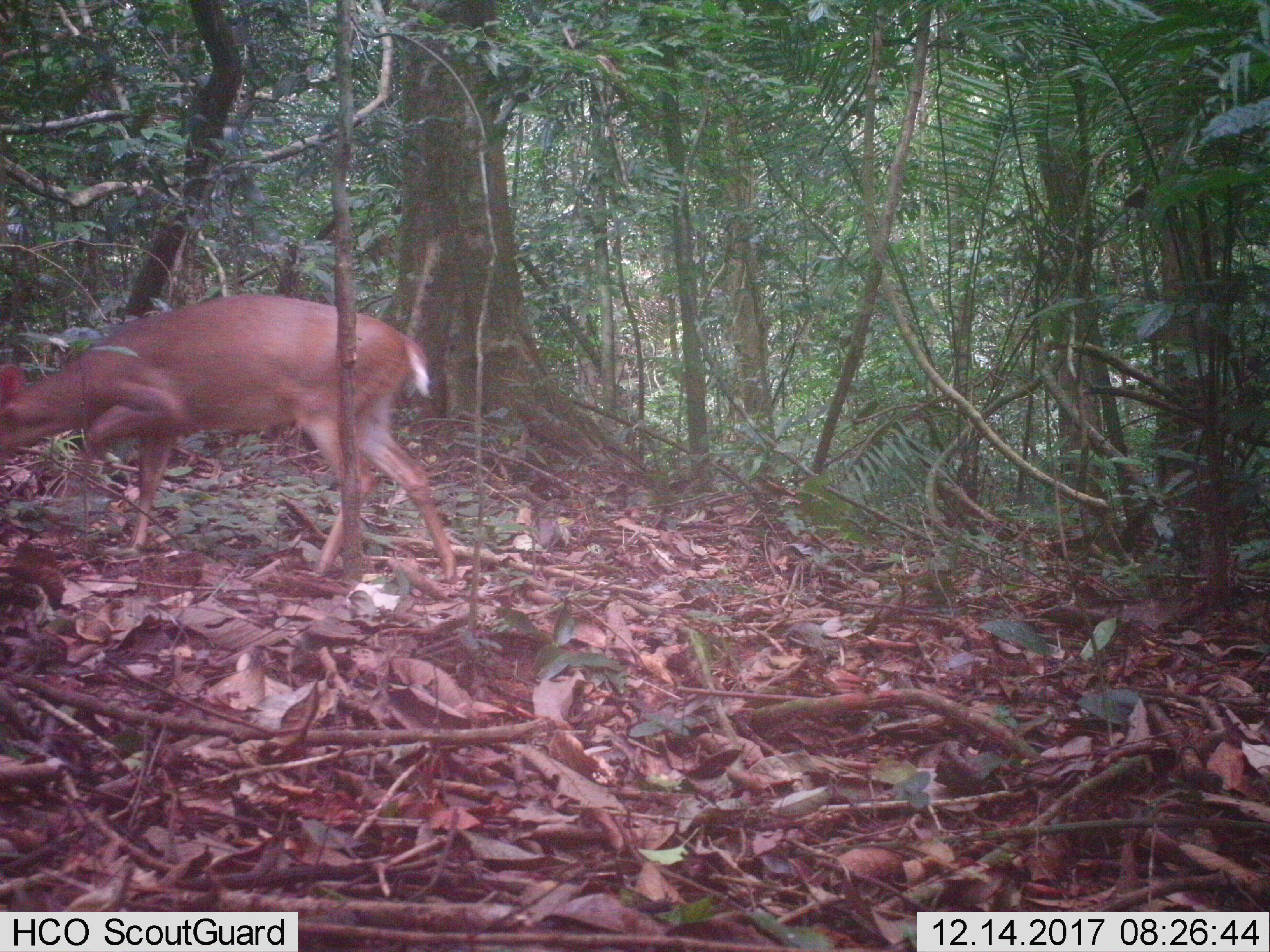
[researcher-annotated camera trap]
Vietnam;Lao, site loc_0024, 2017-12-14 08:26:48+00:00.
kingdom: Animalia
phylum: Chordata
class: Mammalia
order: Artiodactyla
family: Cervidae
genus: Muntiacus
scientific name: Muntiacus vuquangensis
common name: large-antlered muntjac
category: large antlered muntjac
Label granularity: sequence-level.